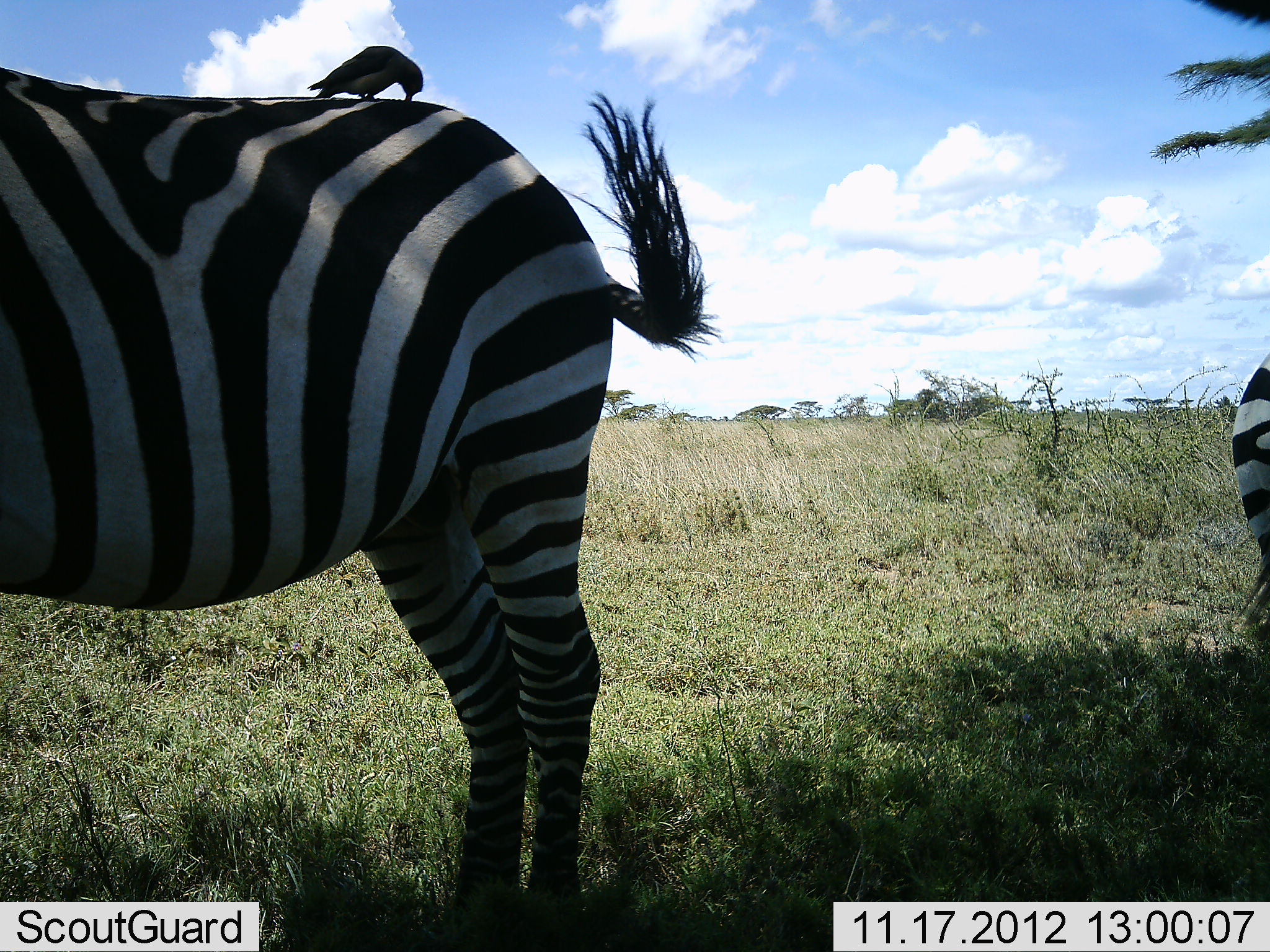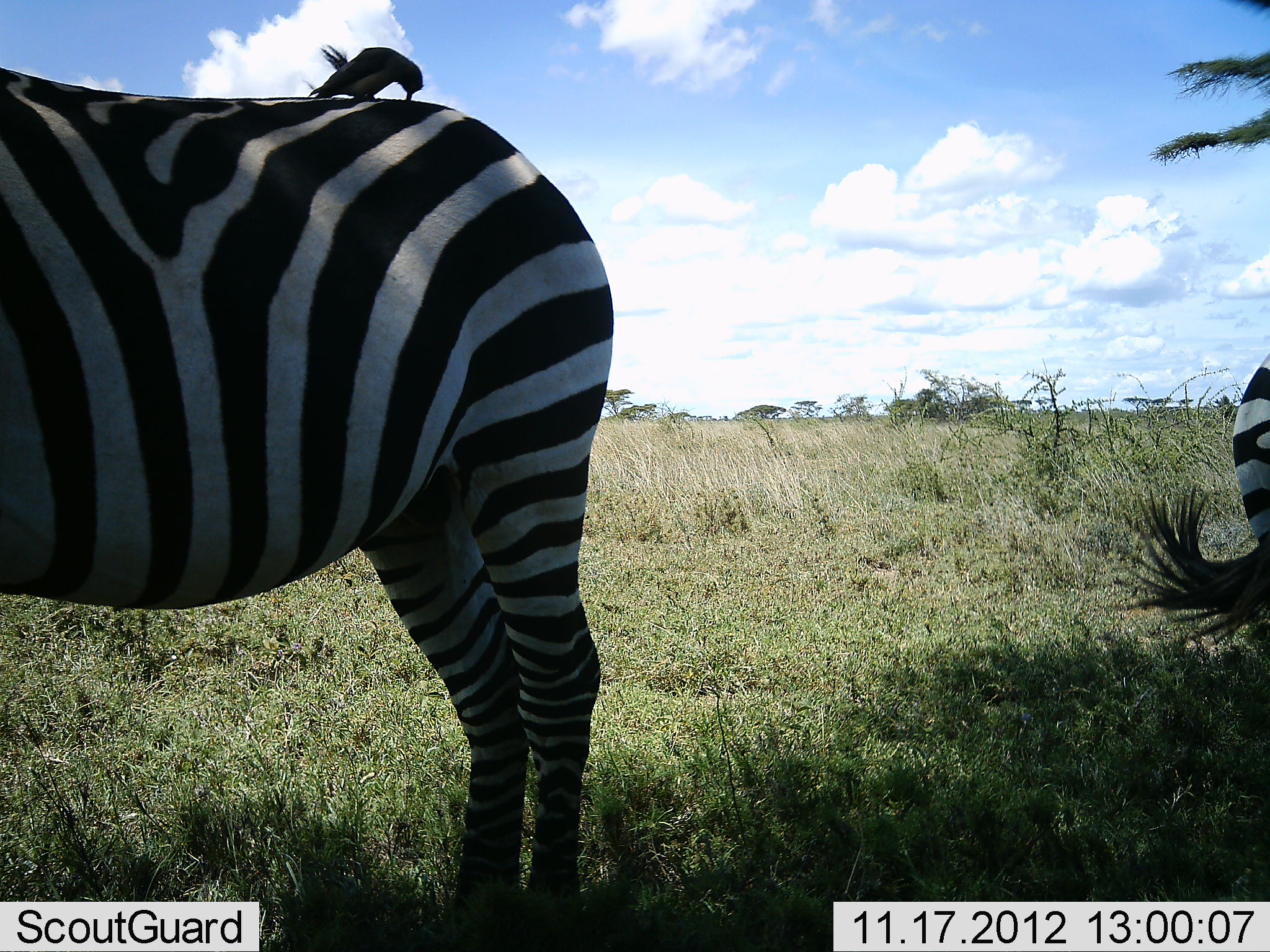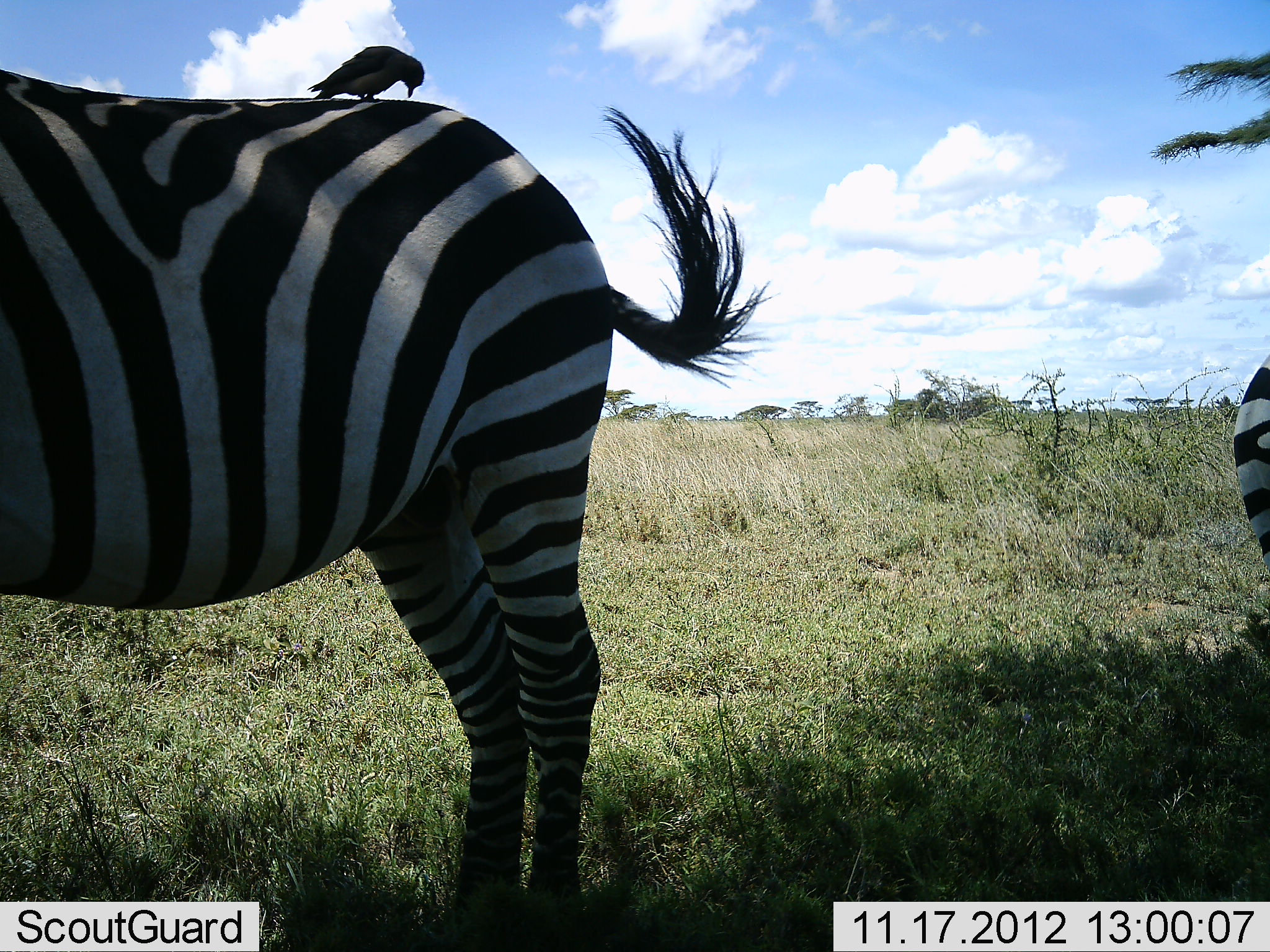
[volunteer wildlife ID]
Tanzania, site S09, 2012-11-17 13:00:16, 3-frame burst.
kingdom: Animalia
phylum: Chordata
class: Aves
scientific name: Aves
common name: bird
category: otherbird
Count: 1.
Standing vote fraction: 40%.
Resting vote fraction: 15%.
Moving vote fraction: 0%.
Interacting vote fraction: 35%.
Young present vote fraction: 0%.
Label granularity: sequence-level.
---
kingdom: Animalia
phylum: Chordata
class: Mammalia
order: Perissodactyla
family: Equidae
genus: Equus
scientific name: Equus quagga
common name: plains zebra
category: zebra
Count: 2.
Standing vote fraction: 96%.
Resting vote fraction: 4%.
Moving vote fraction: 8%.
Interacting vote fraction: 0%.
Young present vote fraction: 0%.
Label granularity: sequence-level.